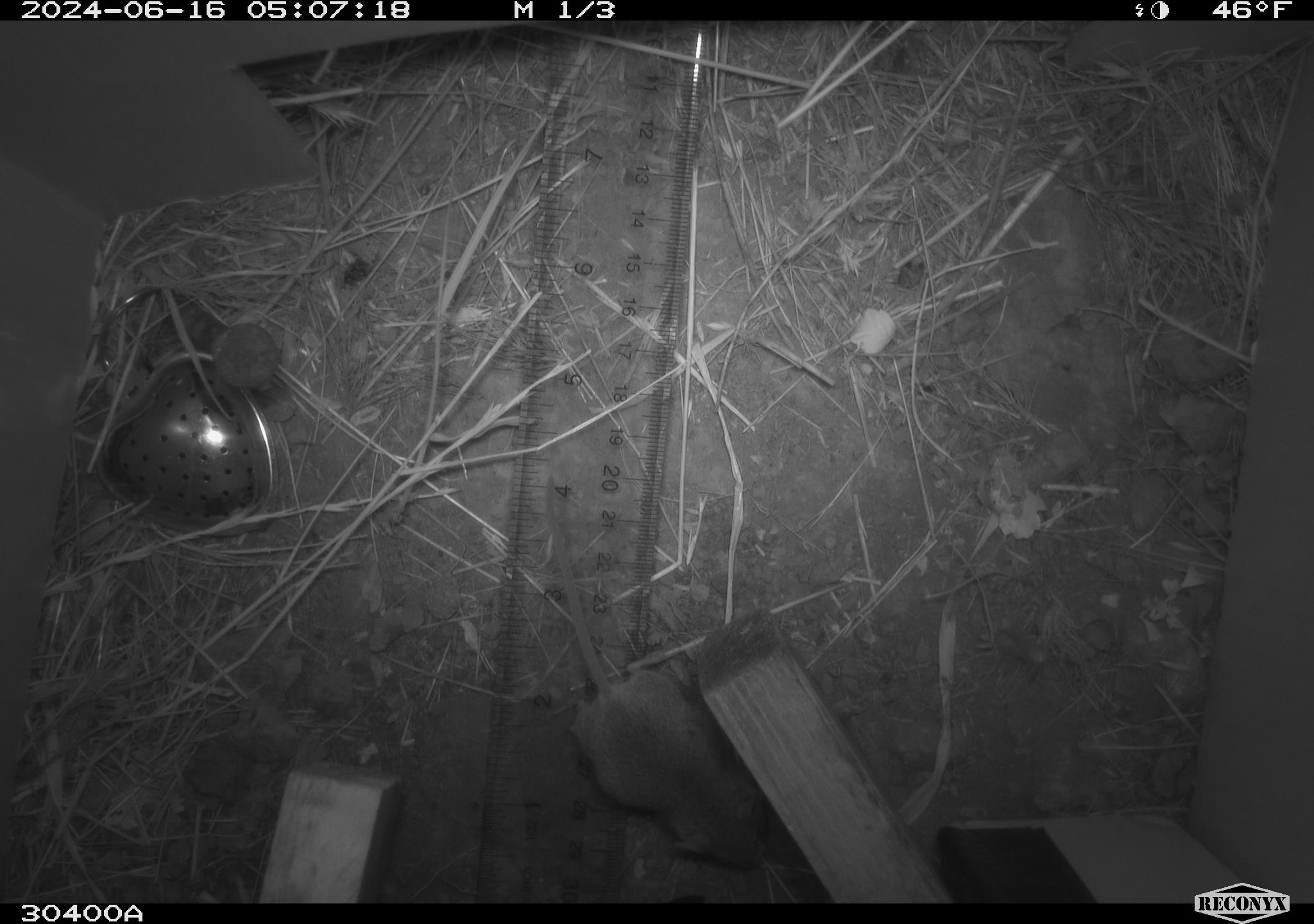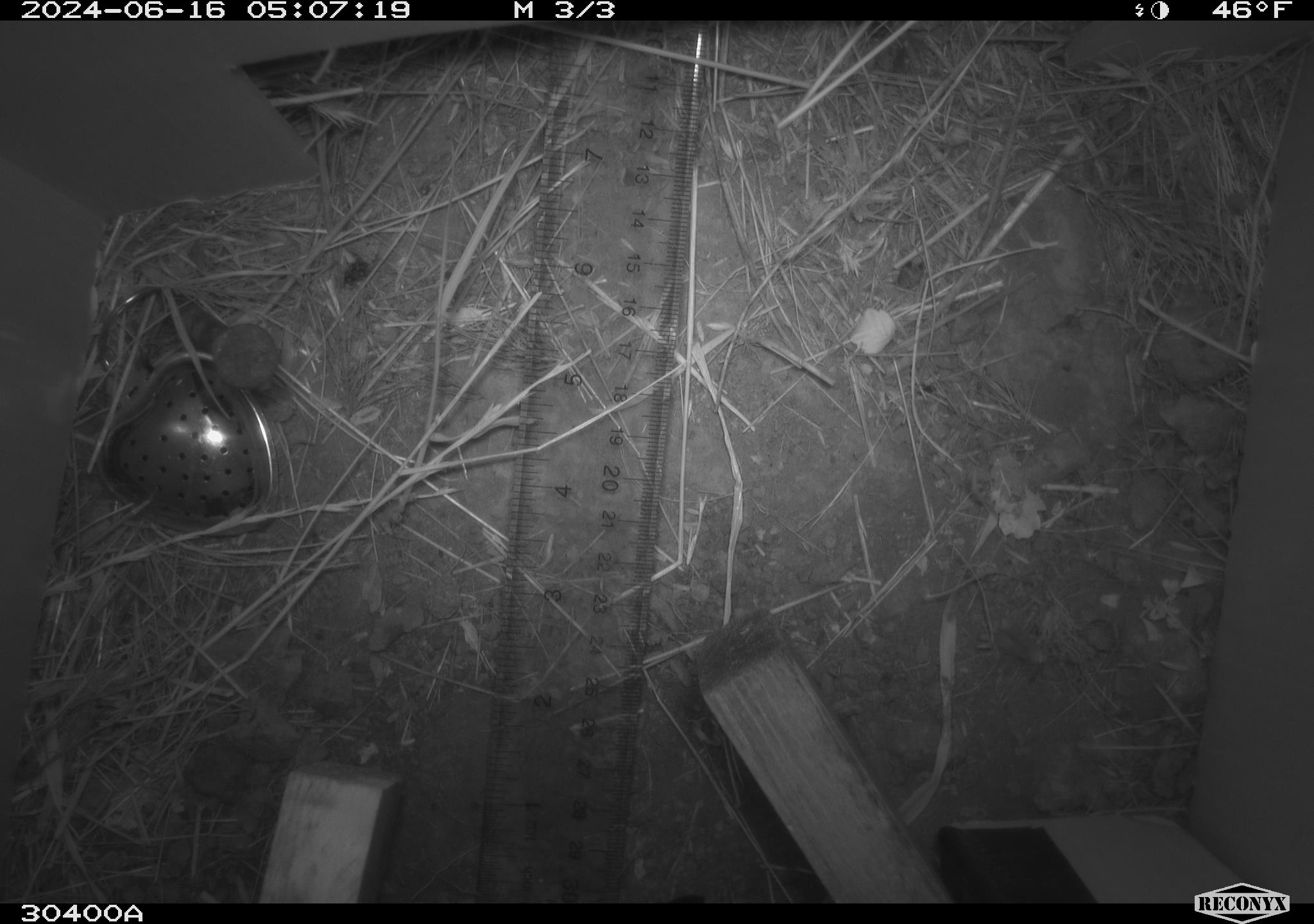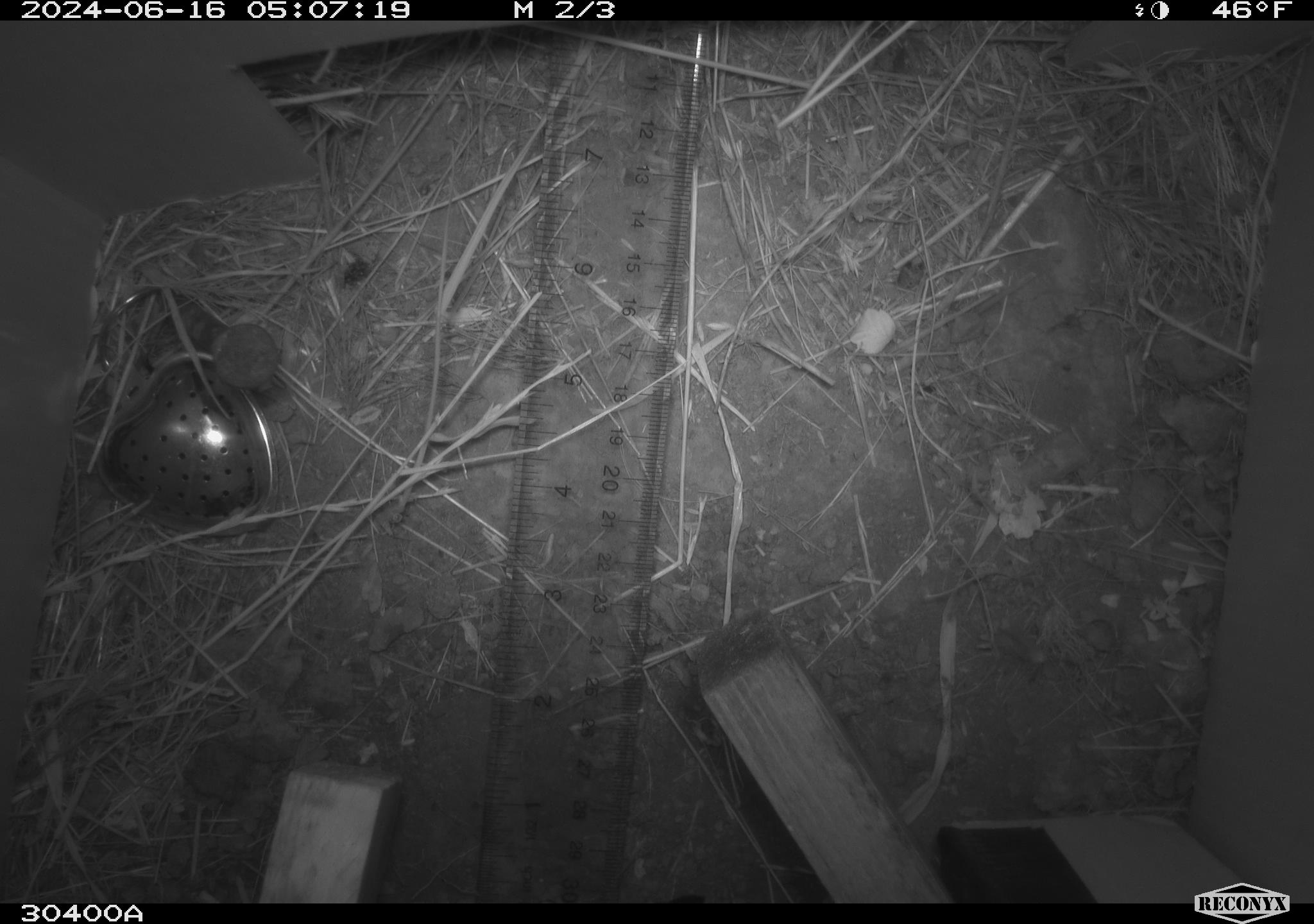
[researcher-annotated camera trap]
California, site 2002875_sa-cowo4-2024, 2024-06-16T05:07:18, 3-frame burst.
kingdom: Animalia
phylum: Chordata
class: Mammalia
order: Rodentia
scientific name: Rodentia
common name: mouse species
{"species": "mouse species (Rodentia)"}